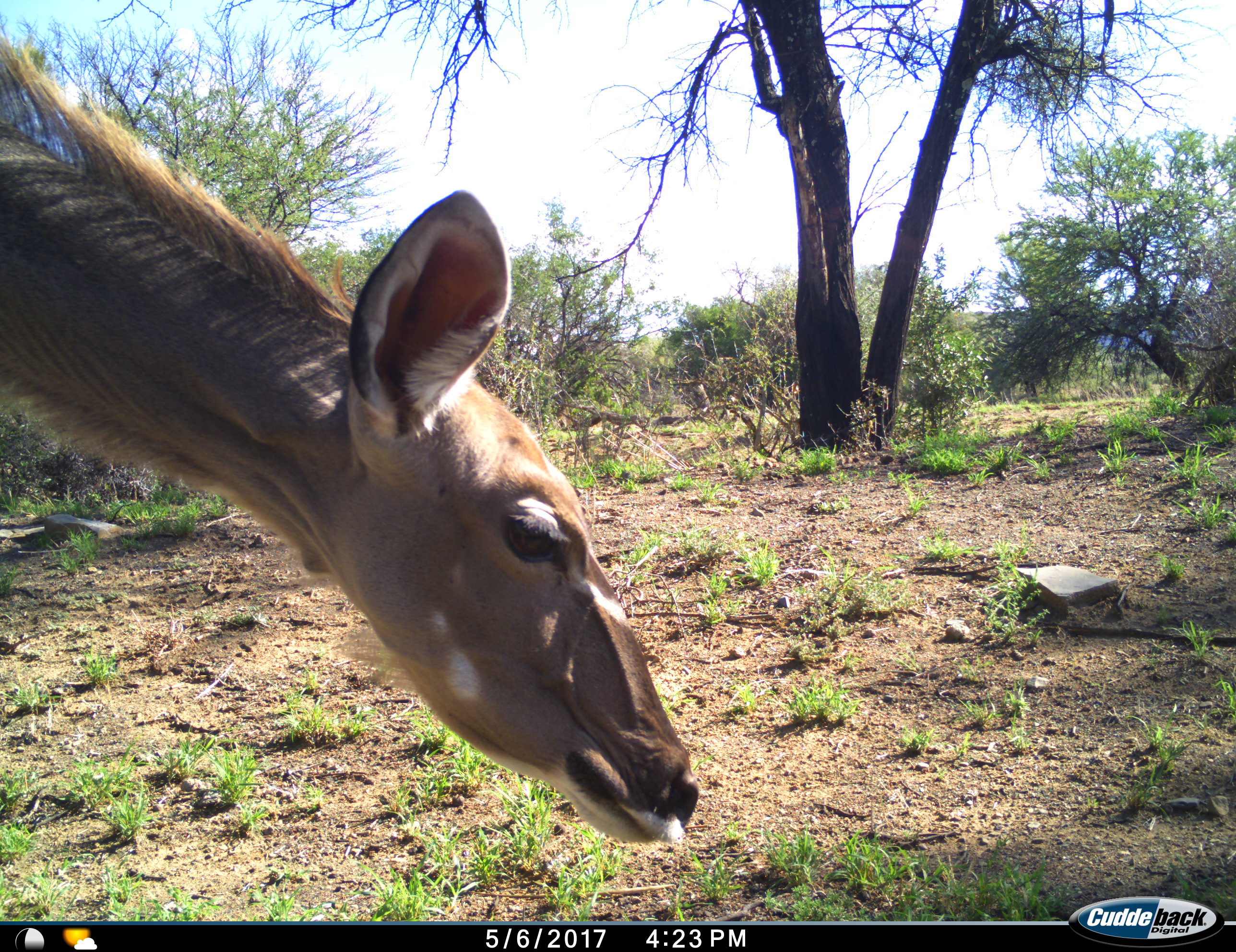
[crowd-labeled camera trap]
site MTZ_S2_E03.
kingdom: Animalia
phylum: Chordata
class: Mammalia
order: Artiodactyla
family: Bovidae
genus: Tragelaphus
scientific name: Tragelaphus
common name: kudu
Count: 1.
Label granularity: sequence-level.